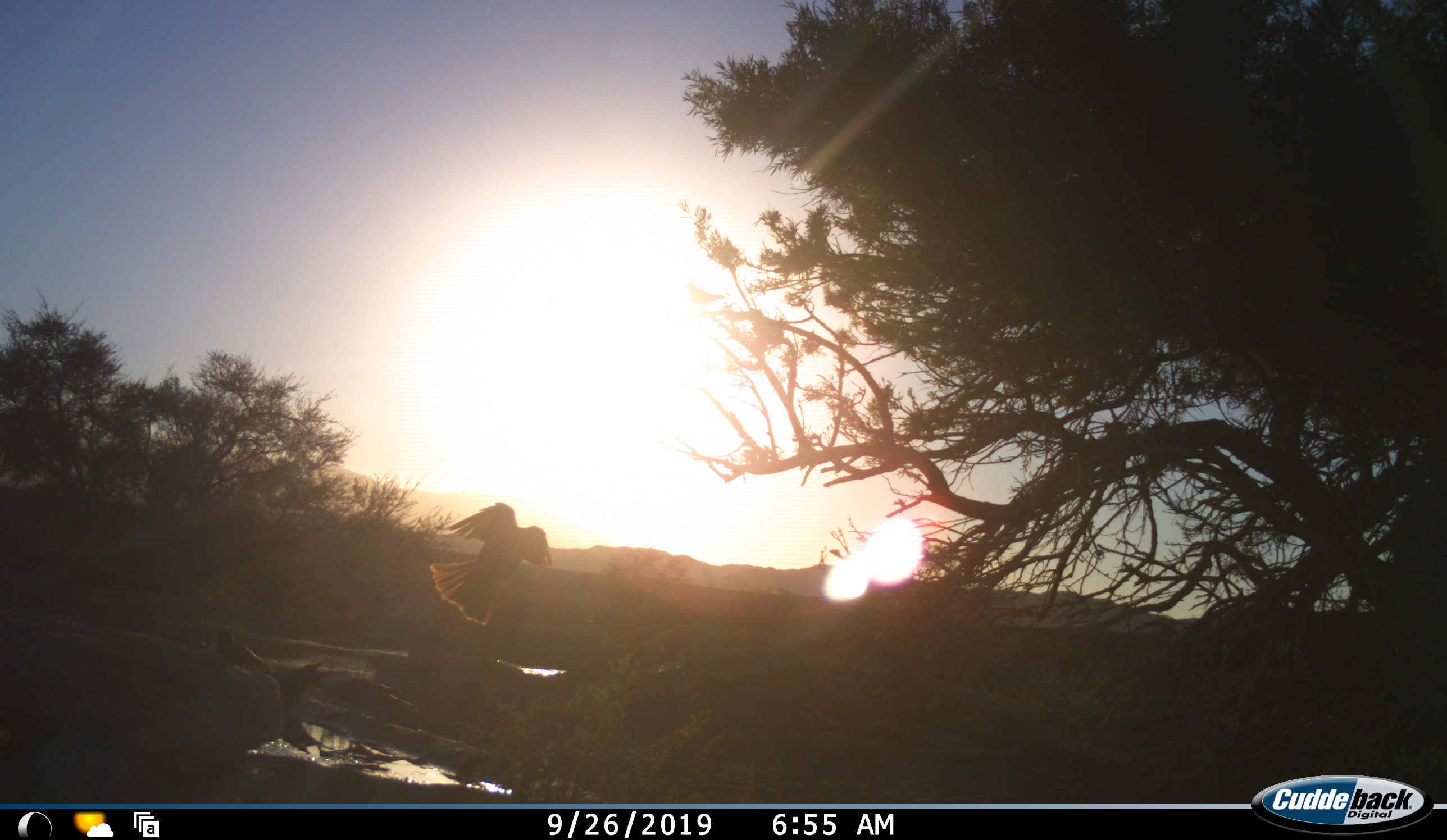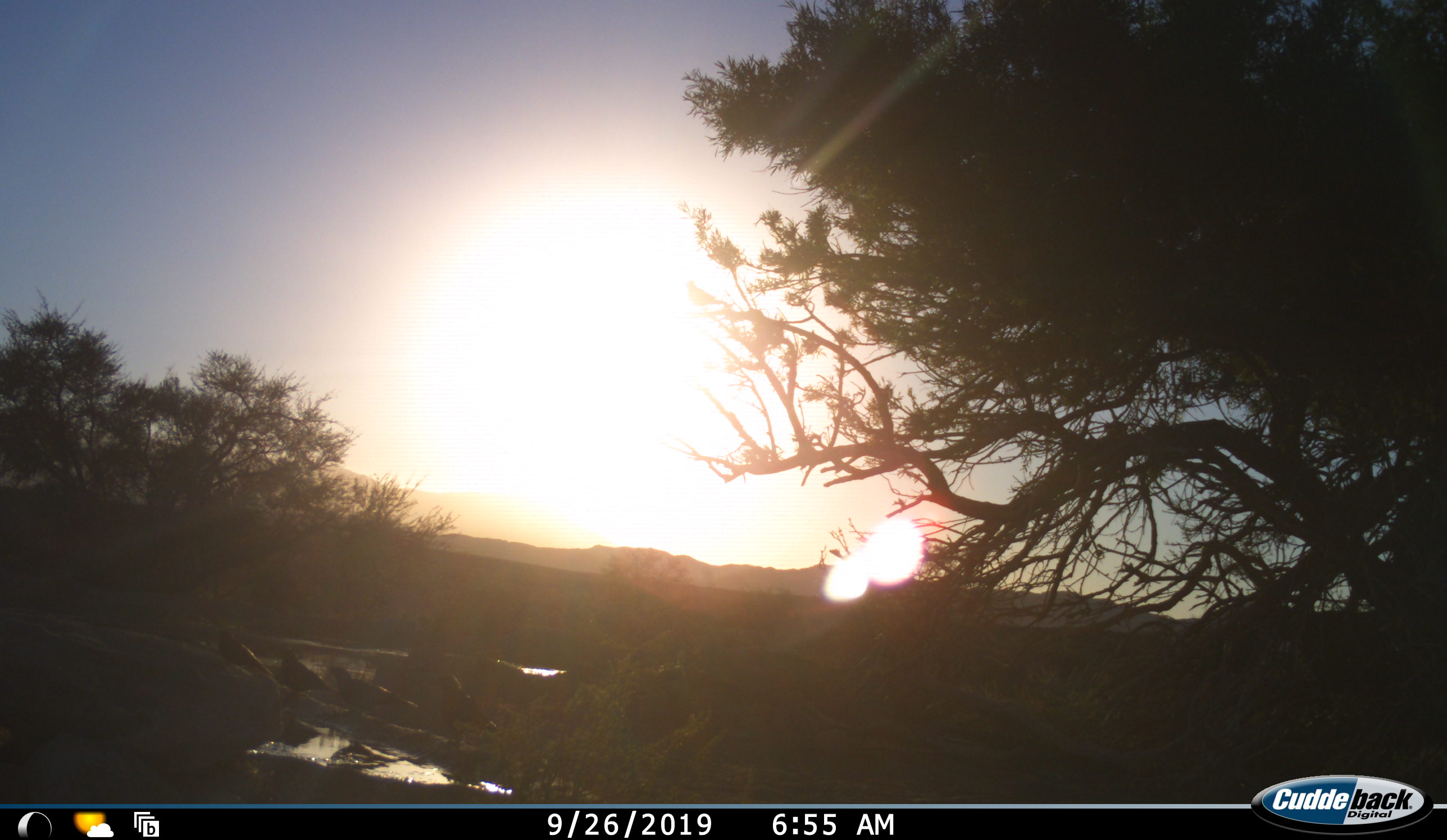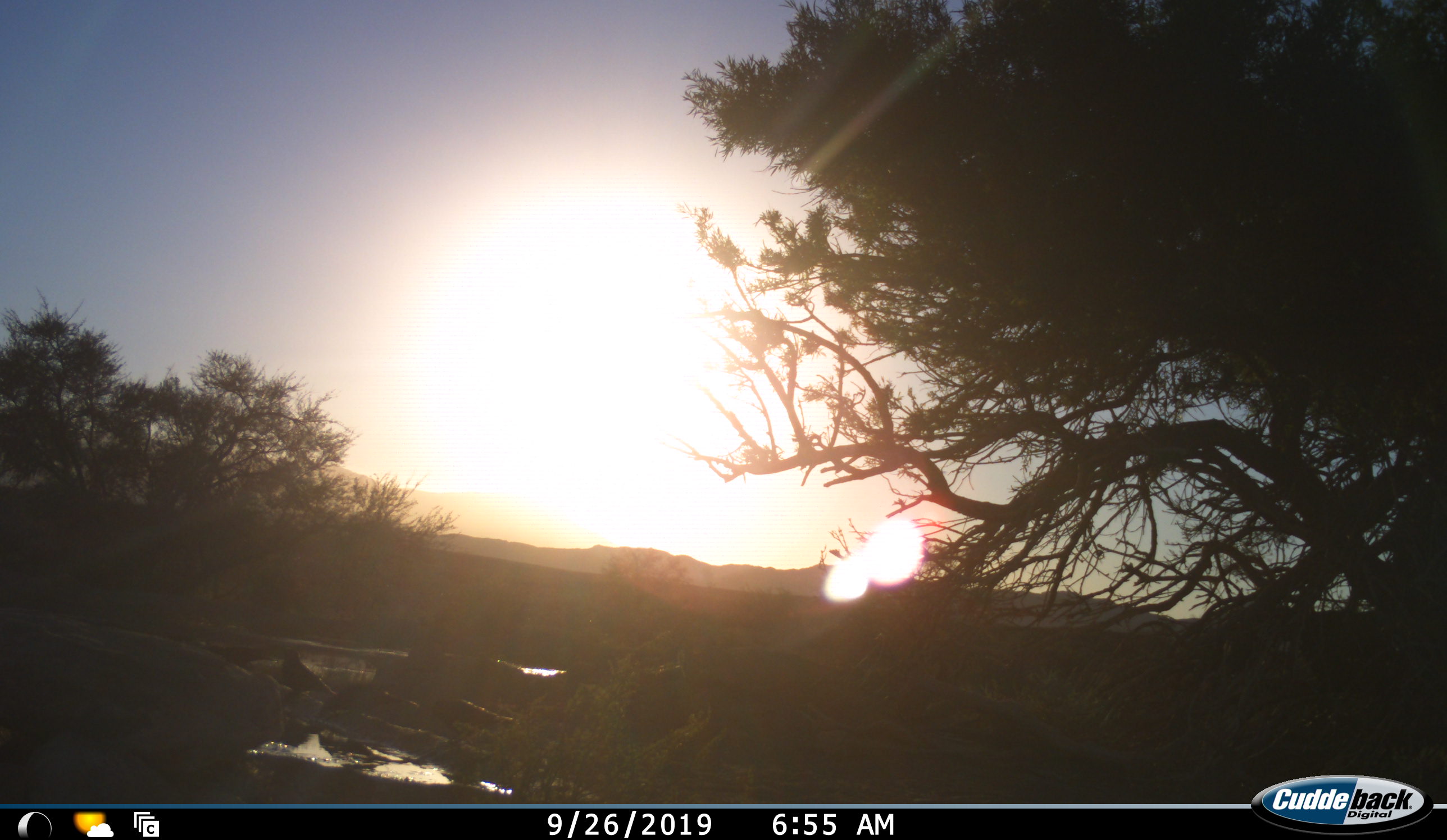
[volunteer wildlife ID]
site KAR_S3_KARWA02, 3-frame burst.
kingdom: Animalia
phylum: Chordata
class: Aves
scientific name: Aves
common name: bird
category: birdother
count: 4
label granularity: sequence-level